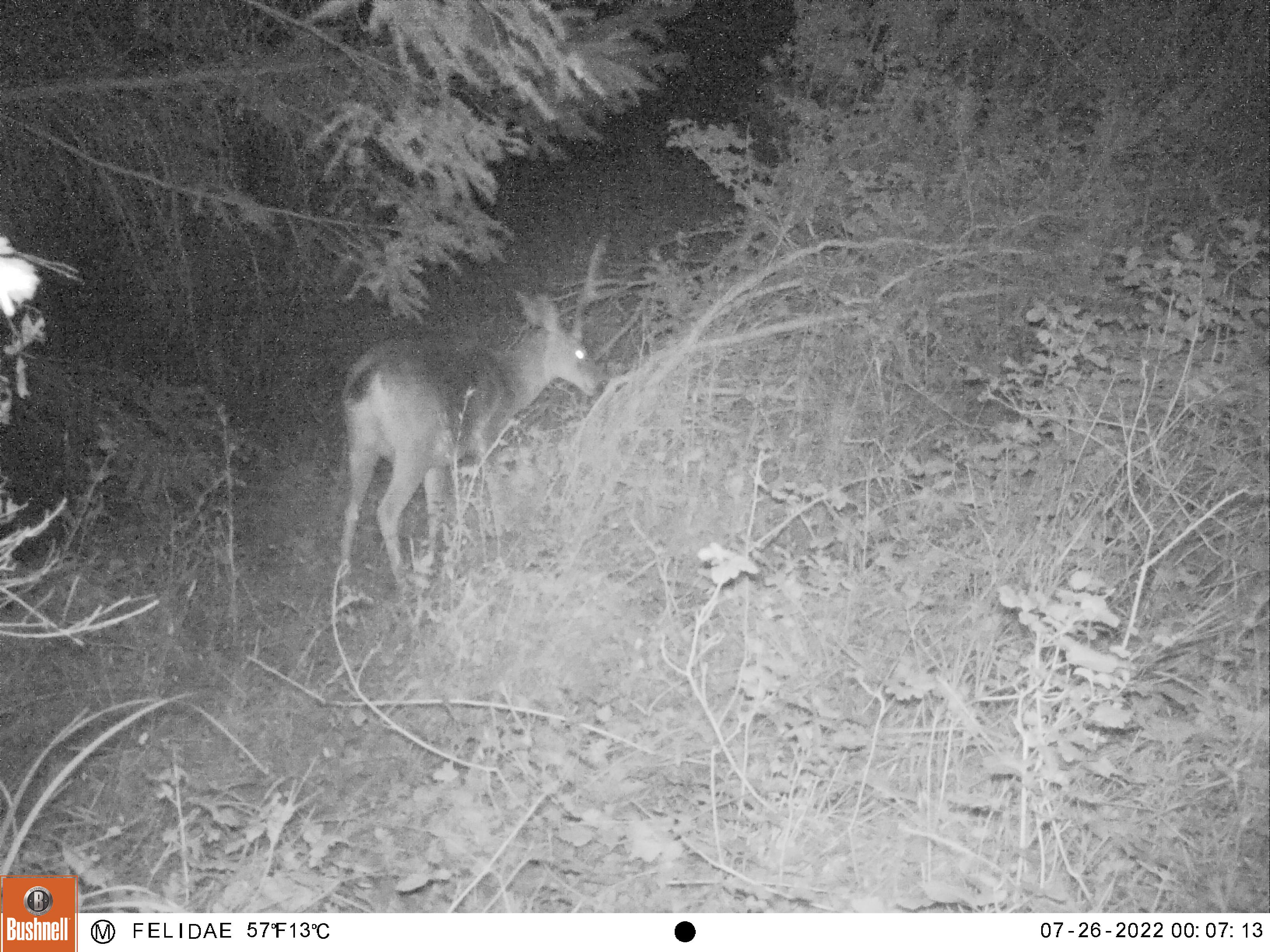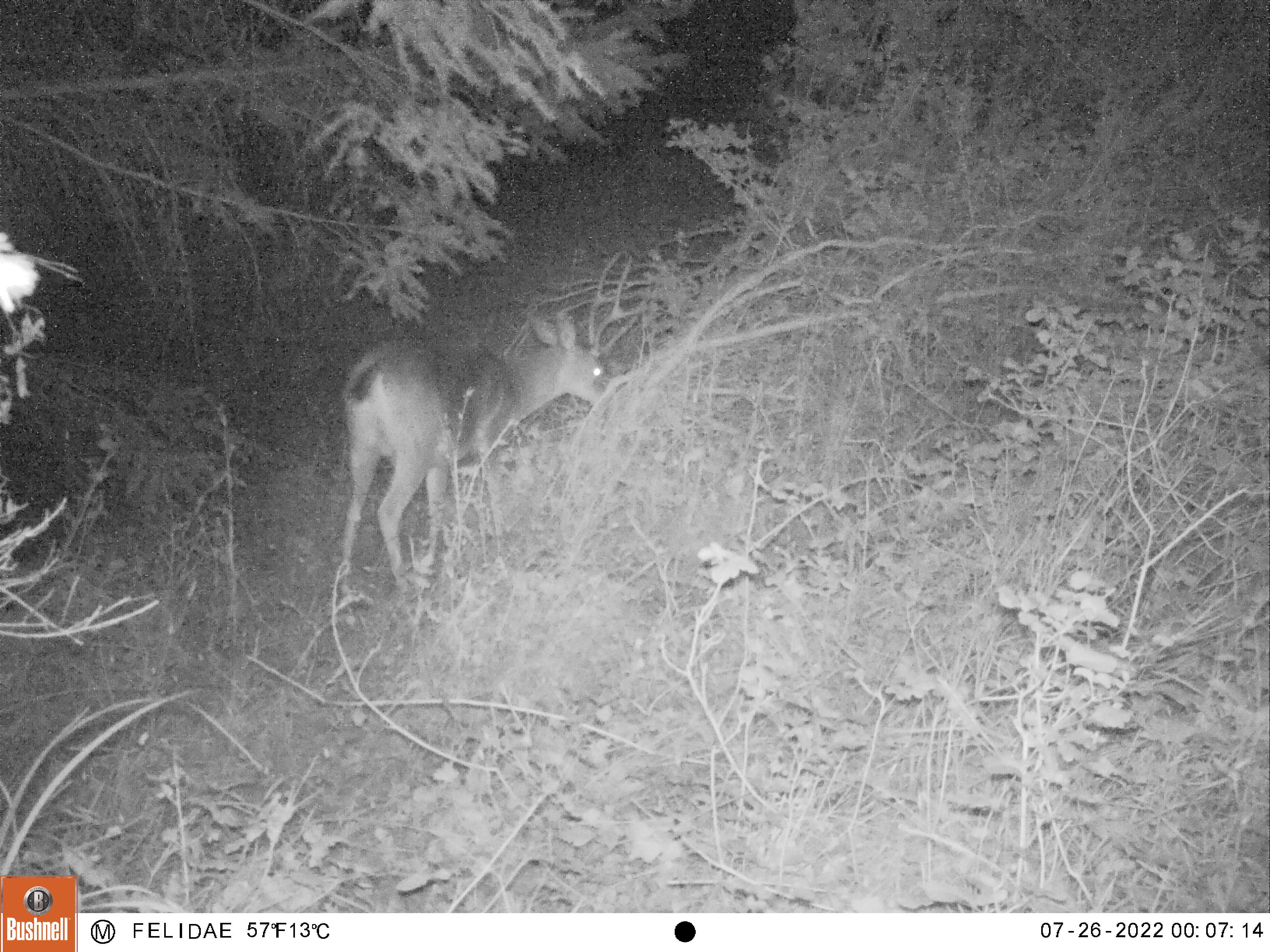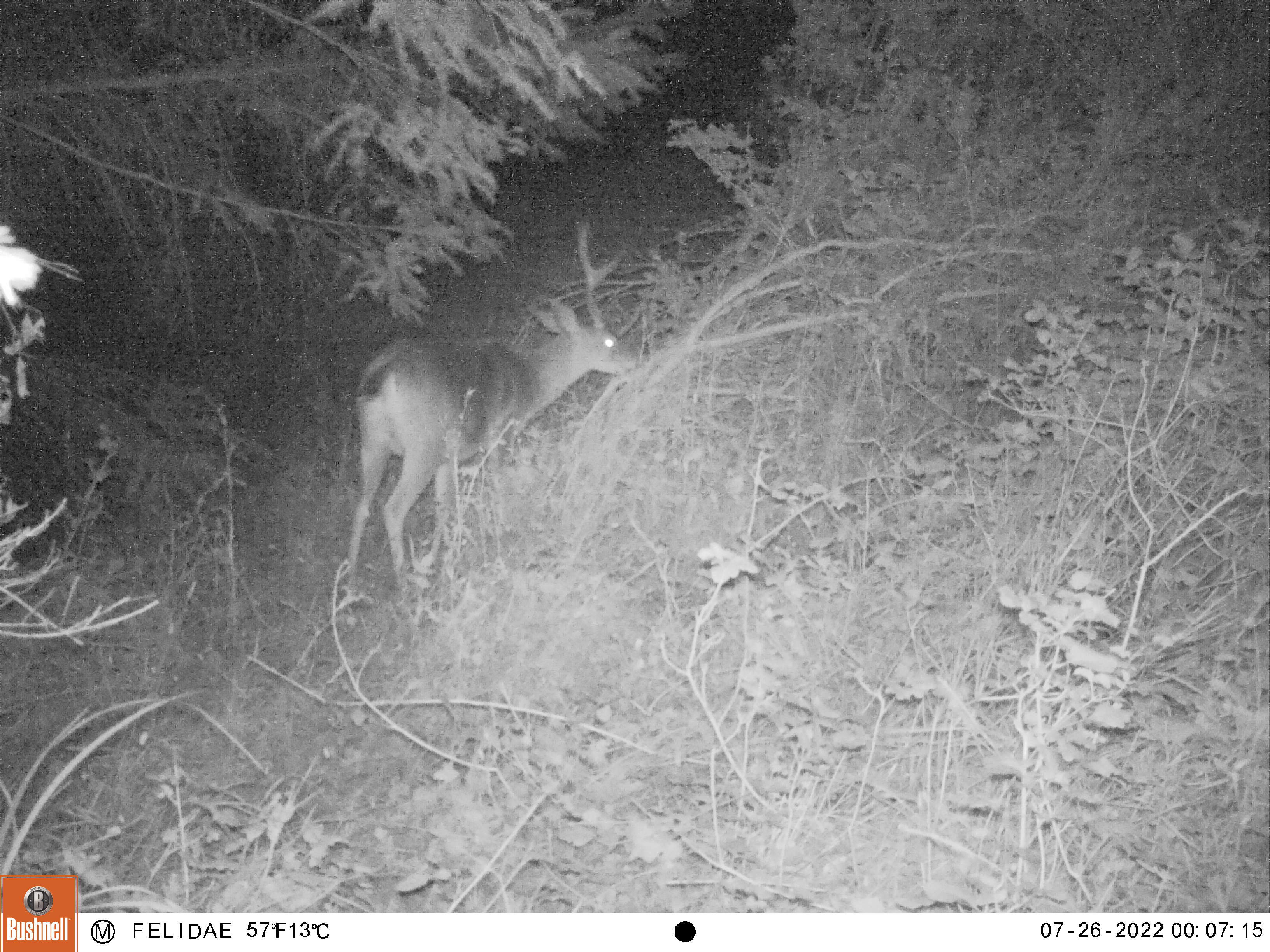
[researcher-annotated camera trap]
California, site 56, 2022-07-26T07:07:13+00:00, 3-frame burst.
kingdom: Animalia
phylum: Chordata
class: Mammalia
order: Artiodactyla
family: Cervidae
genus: Odocoileus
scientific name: Odocoileus hemionus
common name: mule deer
Mule deer (Odocoileus hemionus).